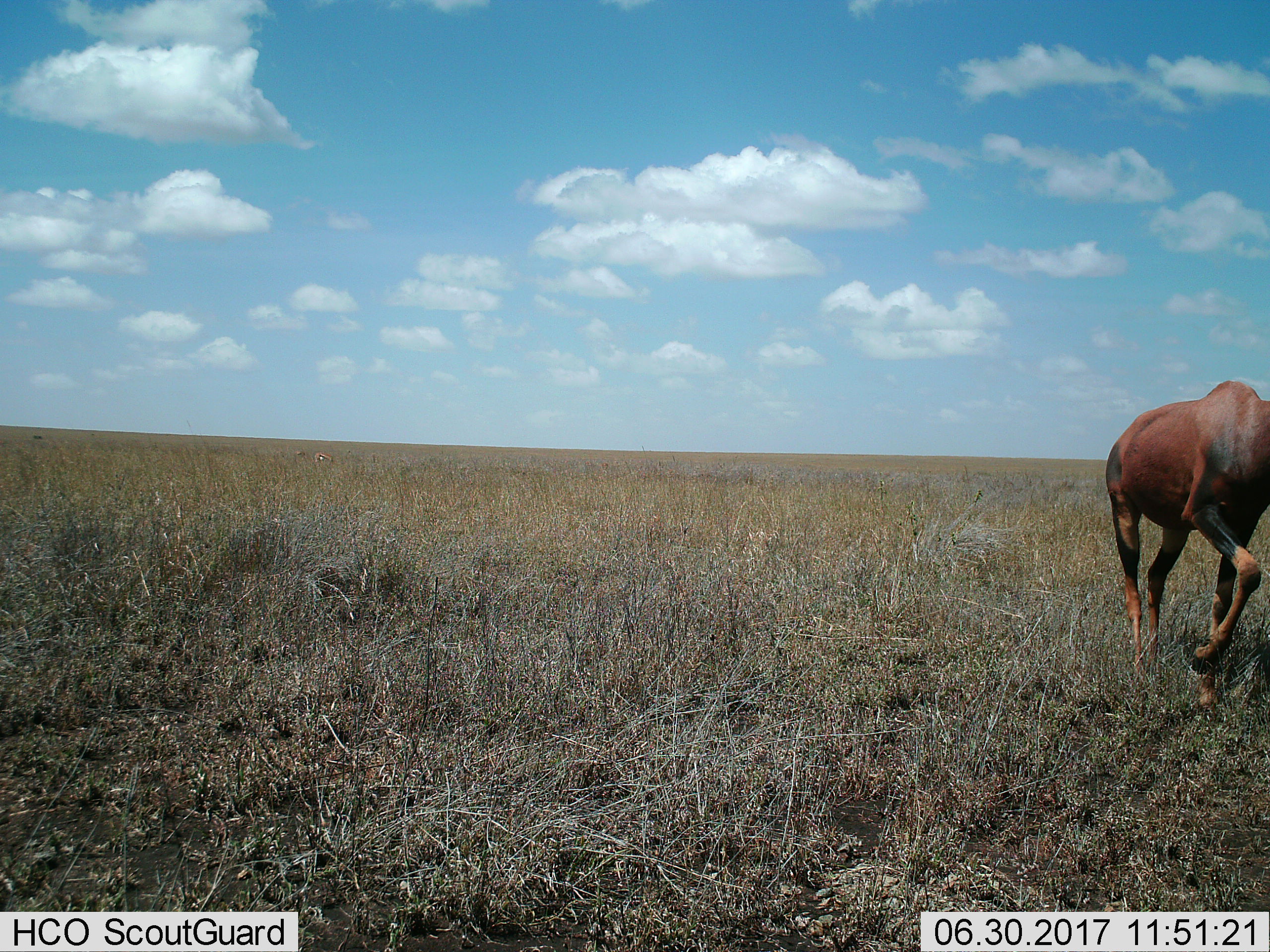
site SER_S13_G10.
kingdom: Animalia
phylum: Chordata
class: Mammalia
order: Artiodactyla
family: Bovidae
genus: Damaliscus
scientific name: Damaliscus lunatus jimela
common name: topi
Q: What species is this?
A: Topi (Damaliscus lunatus jimela).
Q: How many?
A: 1.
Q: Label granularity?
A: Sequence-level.